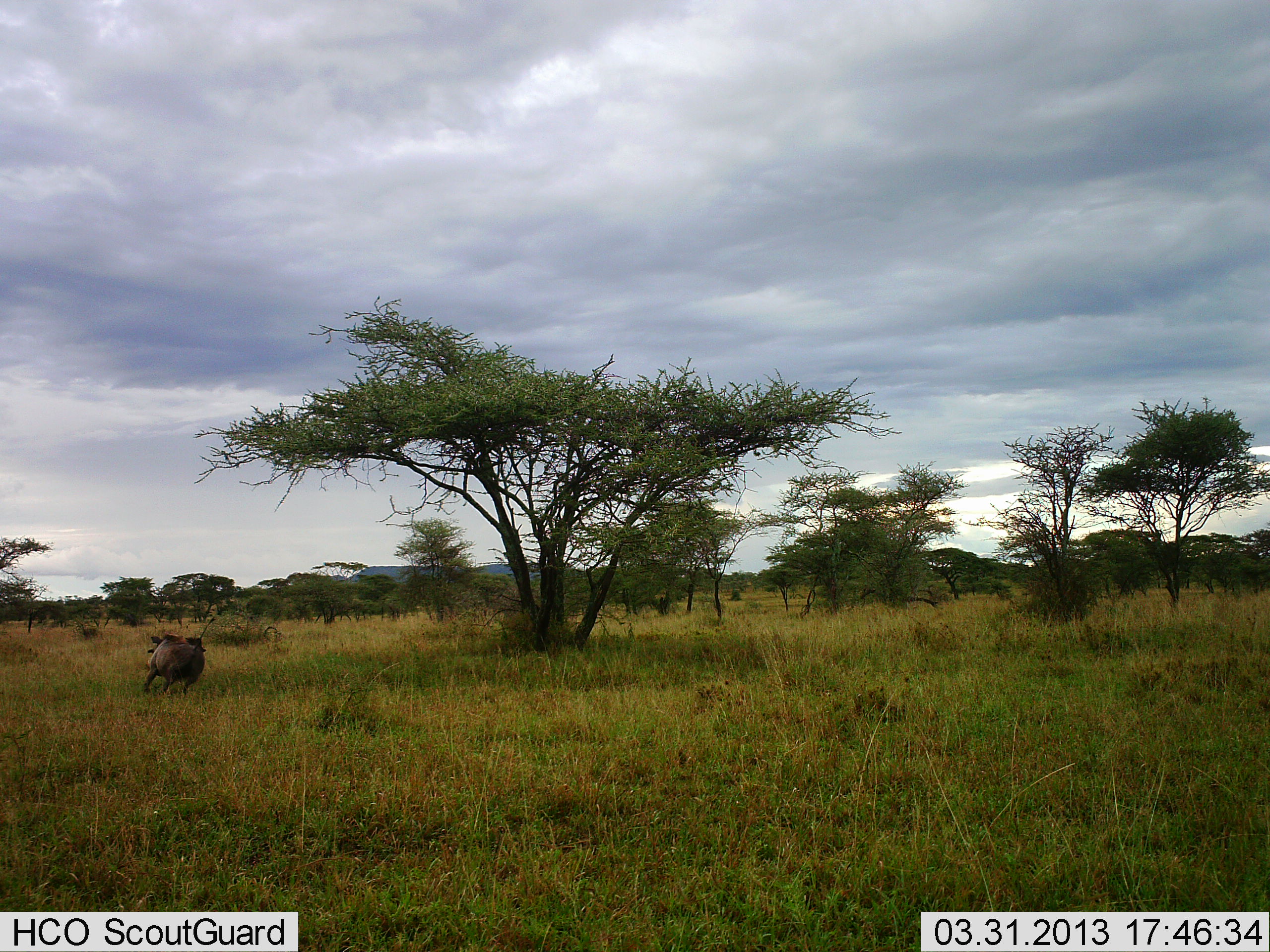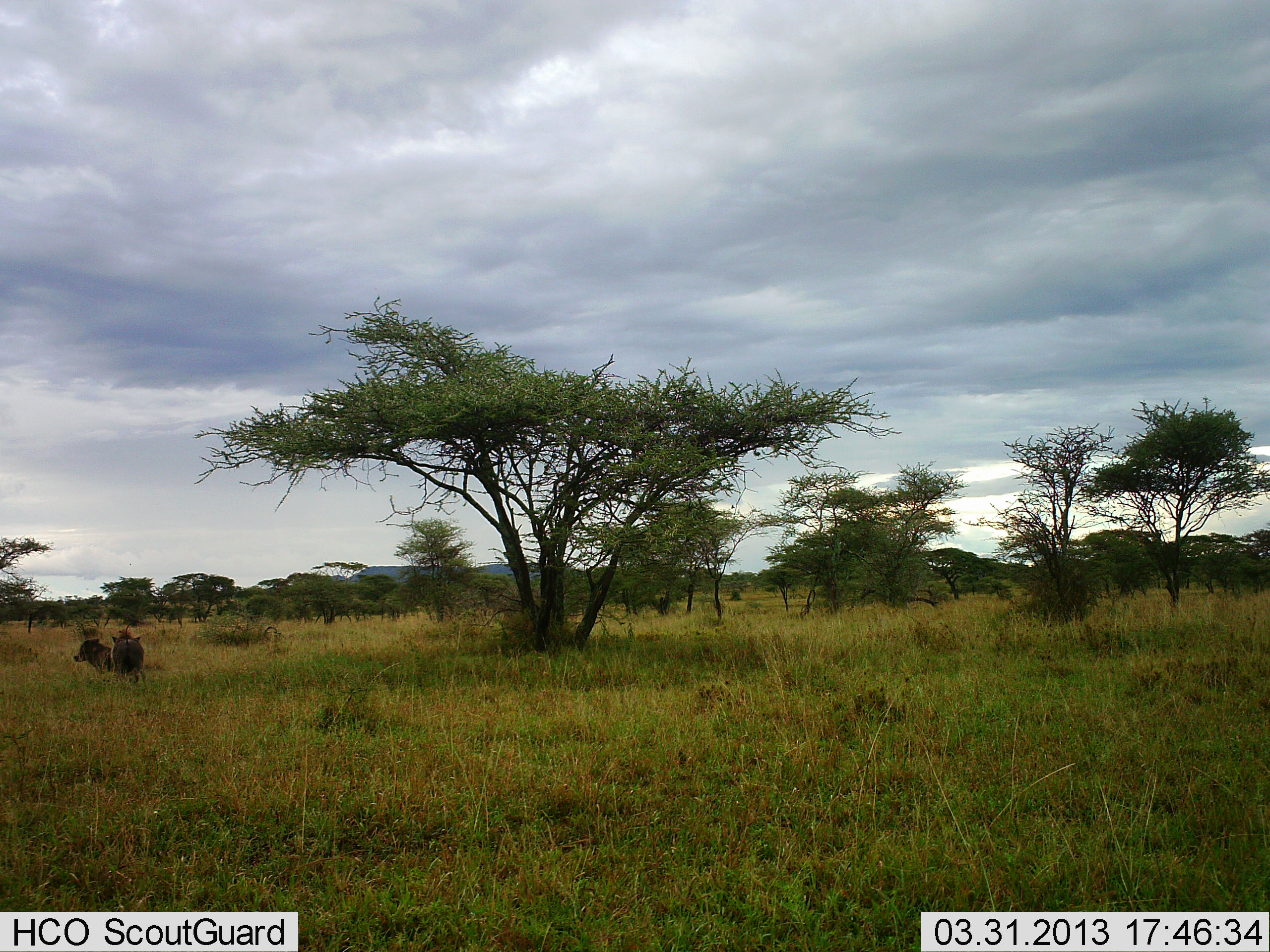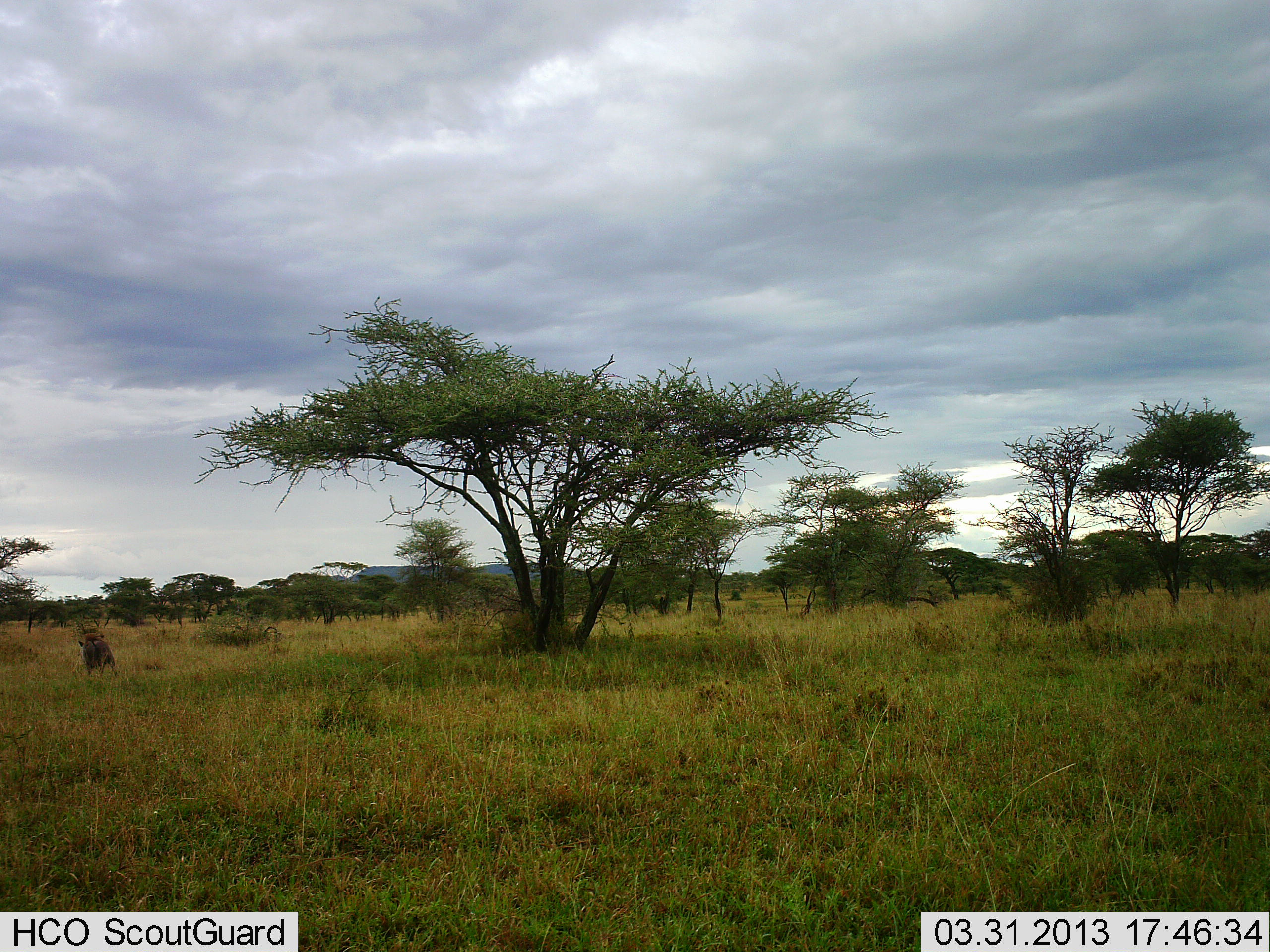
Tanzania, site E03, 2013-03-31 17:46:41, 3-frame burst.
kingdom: Animalia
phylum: Chordata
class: Mammalia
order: Artiodactyla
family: Suidae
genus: Phacochoerus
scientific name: Phacochoerus africanus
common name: warthog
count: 2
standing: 11%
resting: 0%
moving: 86%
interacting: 17%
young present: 0%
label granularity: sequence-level